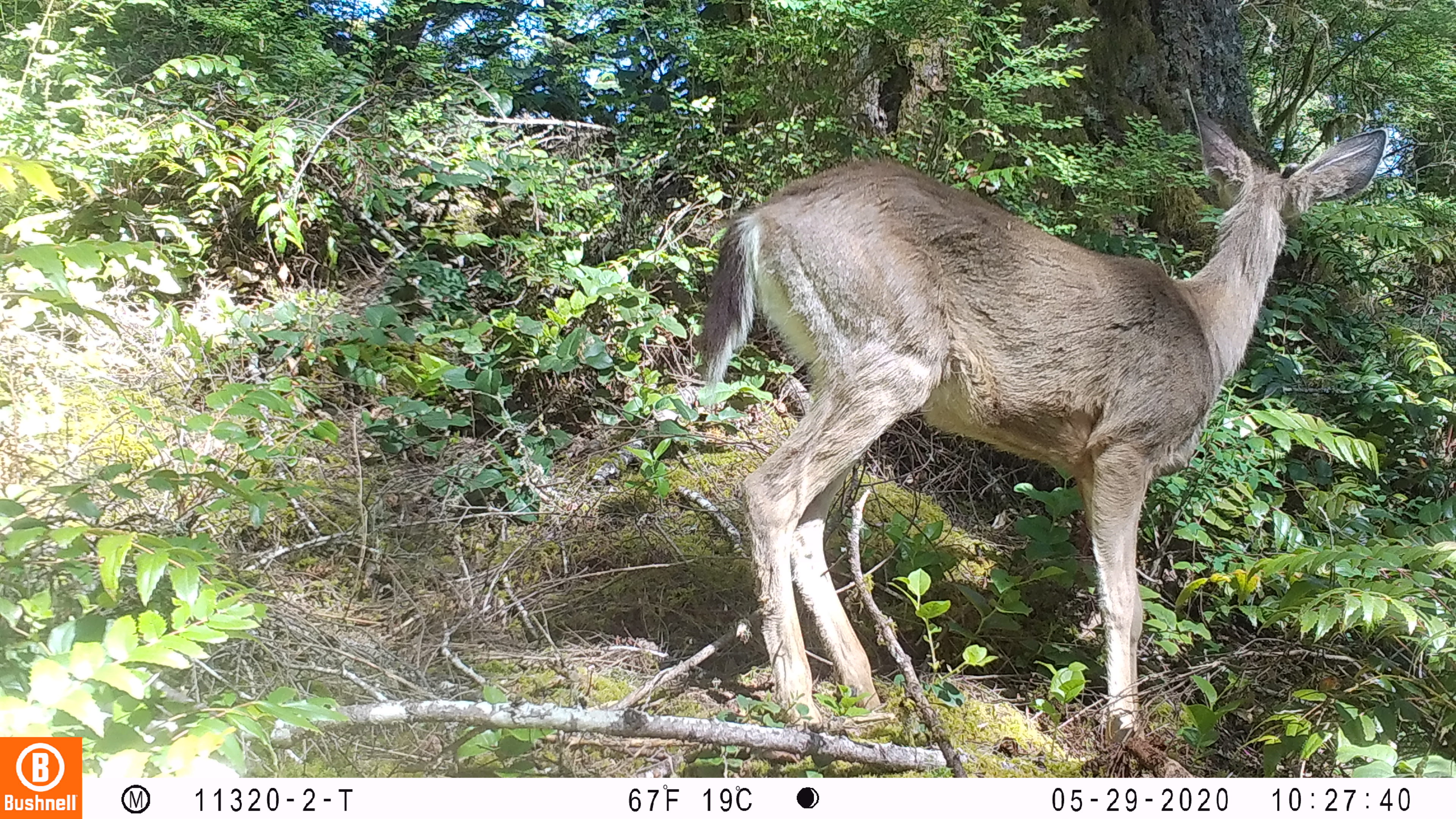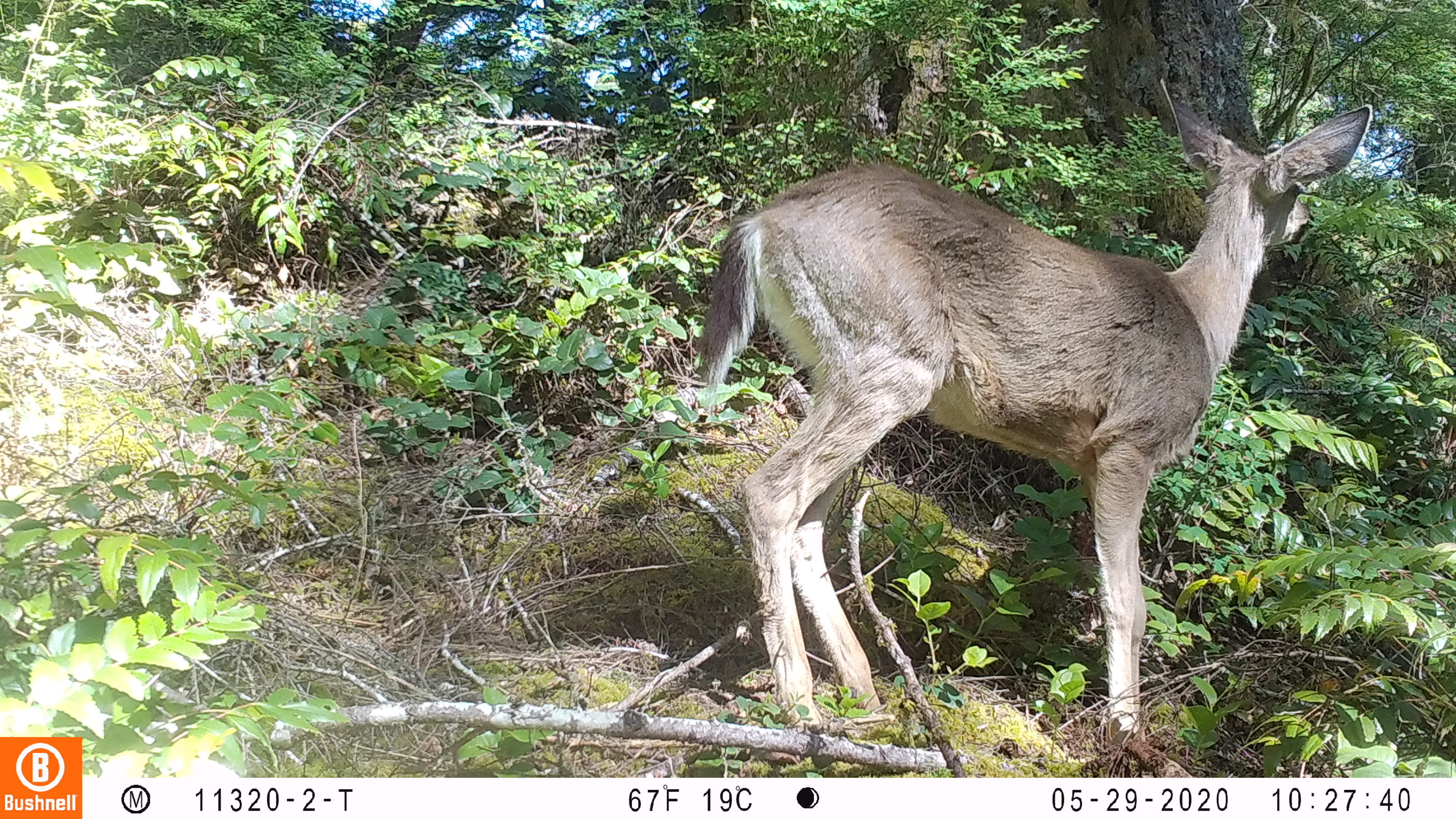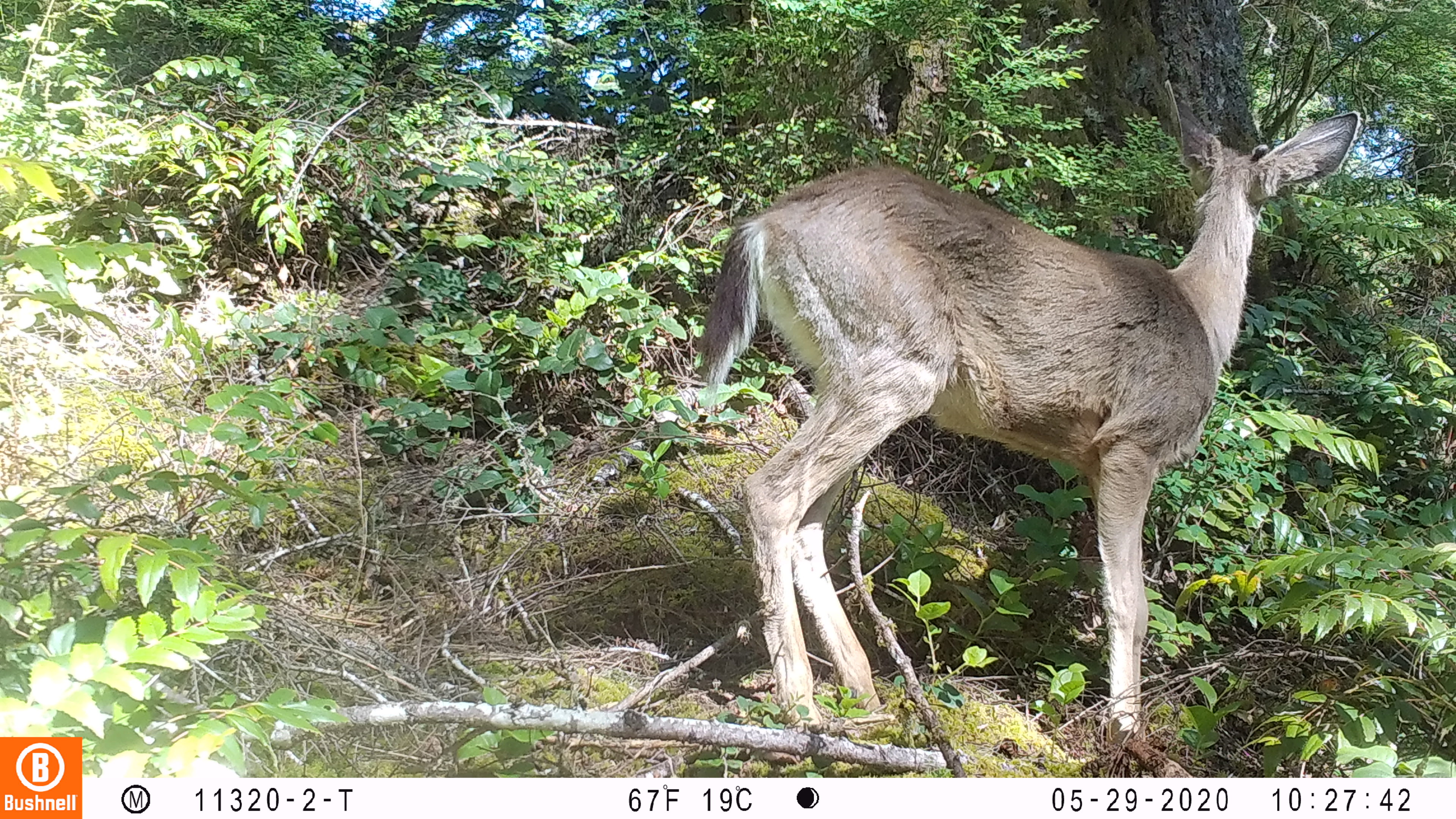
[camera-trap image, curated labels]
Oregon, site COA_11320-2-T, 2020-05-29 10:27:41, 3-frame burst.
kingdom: Animalia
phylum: Chordata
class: Mammalia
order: Artiodactyla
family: Cervidae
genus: Odocoileus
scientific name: Odocoileus hemionus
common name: black-tailed deer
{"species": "black-tailed deer (Odocoileus hemionus)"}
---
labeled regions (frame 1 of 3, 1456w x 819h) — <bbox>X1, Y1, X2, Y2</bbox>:
black-tailed deer: <bbox>690, 86, 1398, 723</bbox>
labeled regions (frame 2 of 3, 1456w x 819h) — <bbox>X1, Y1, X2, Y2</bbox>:
black-tailed deer: <bbox>681, 57, 1379, 727</bbox>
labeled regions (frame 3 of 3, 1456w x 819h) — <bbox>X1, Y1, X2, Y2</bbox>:
black-tailed deer: <bbox>685, 71, 1367, 730</bbox>